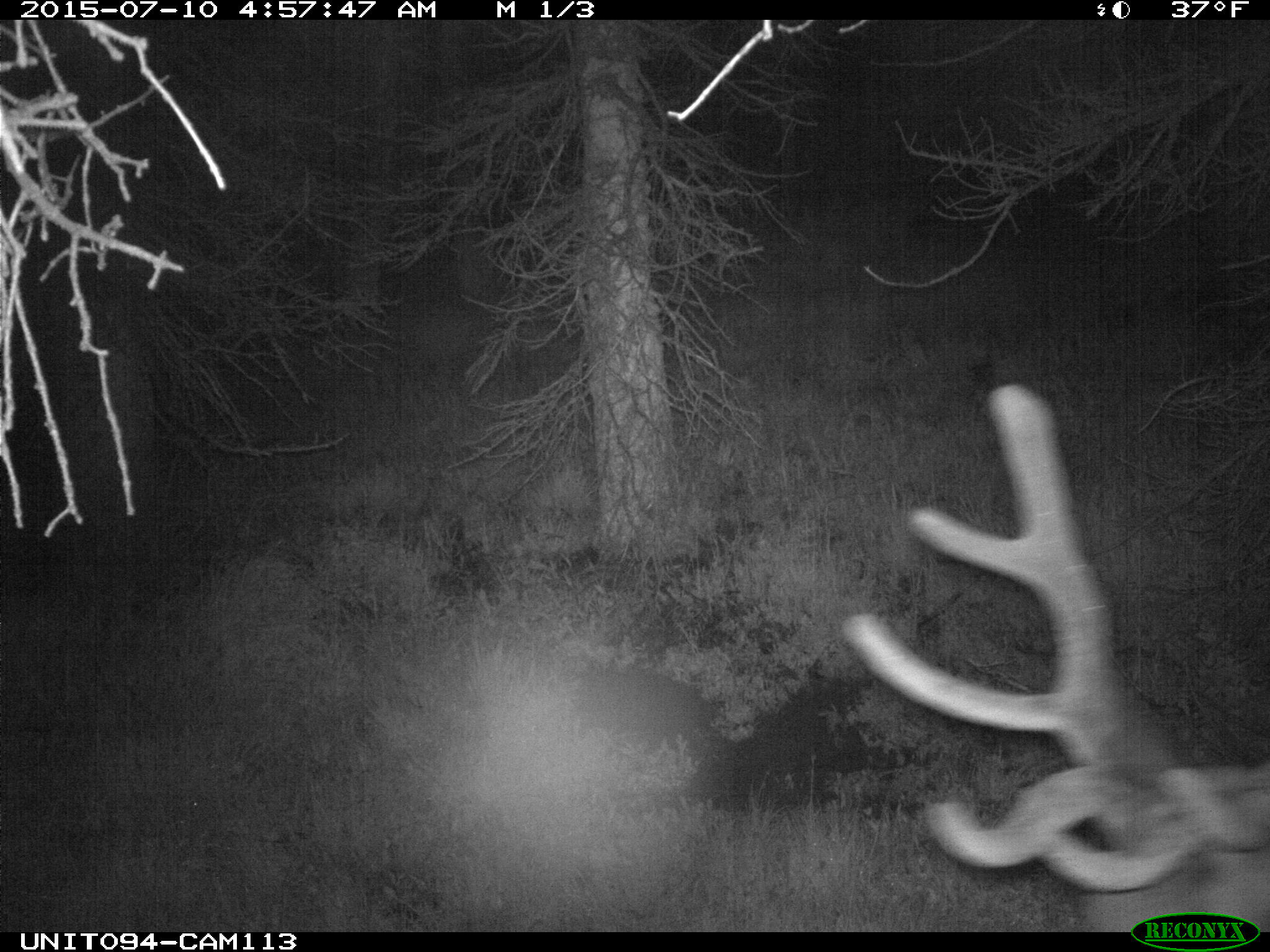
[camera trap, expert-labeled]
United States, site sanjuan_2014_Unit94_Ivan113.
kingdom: Animalia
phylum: Chordata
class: Mammalia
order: Artiodactyla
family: Cervidae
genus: Cervus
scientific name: Cervus elaphus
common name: red deer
Cervus elaphus (red deer).